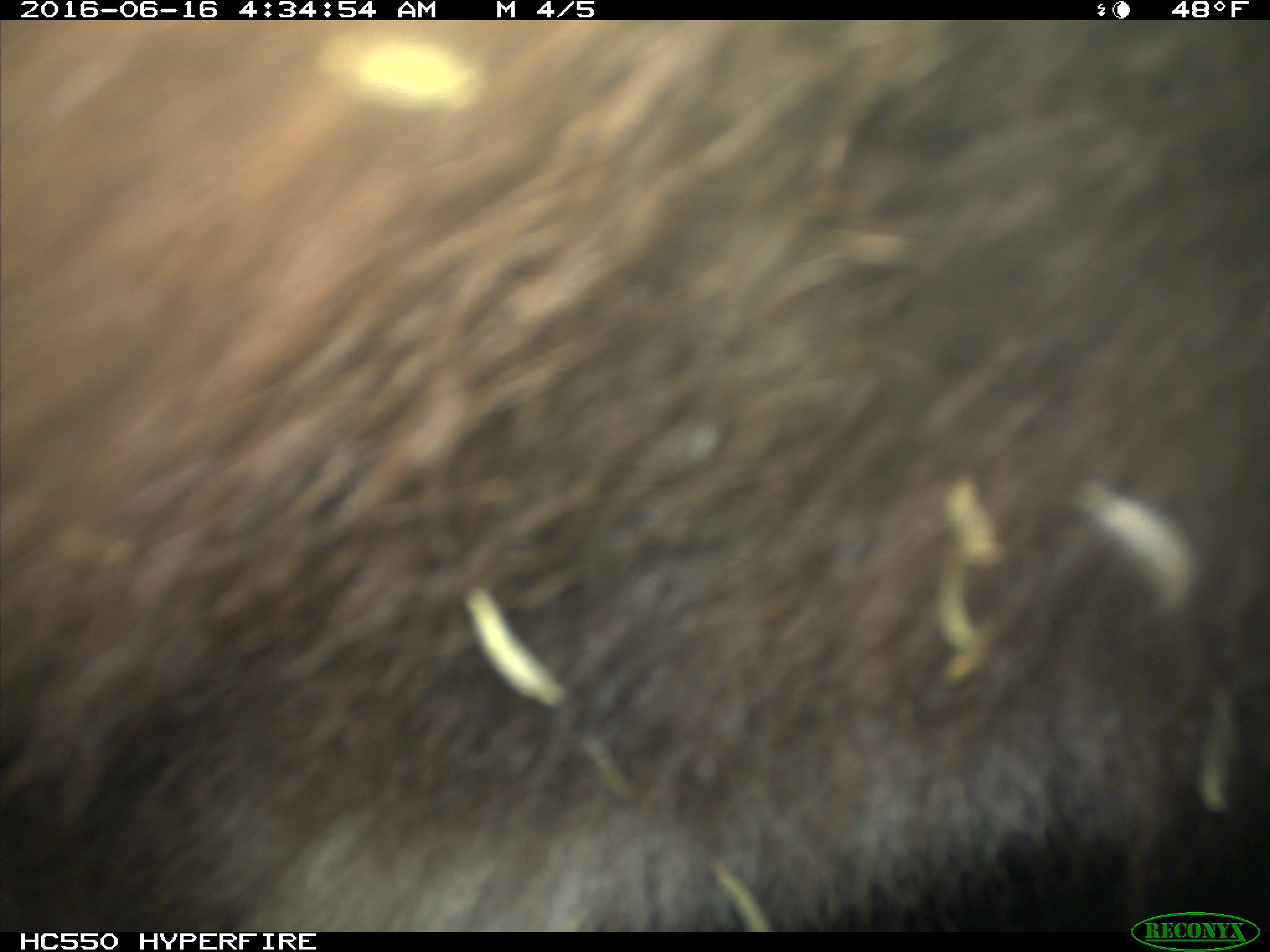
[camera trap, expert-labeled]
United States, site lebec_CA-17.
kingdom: Animalia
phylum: Chordata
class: Mammalia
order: Carnivora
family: Ursidae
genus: Ursus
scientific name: Ursus americanus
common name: american black bear